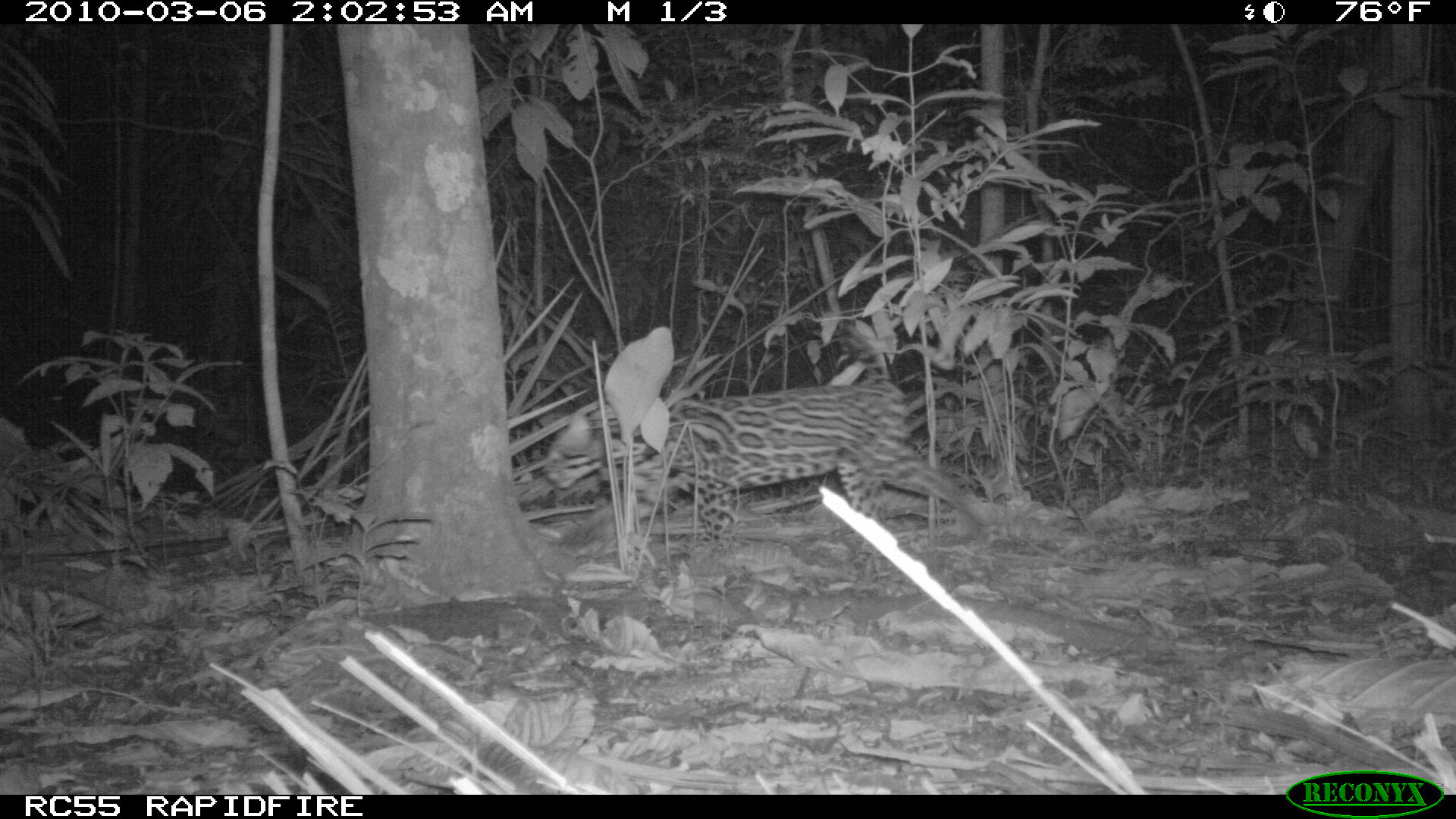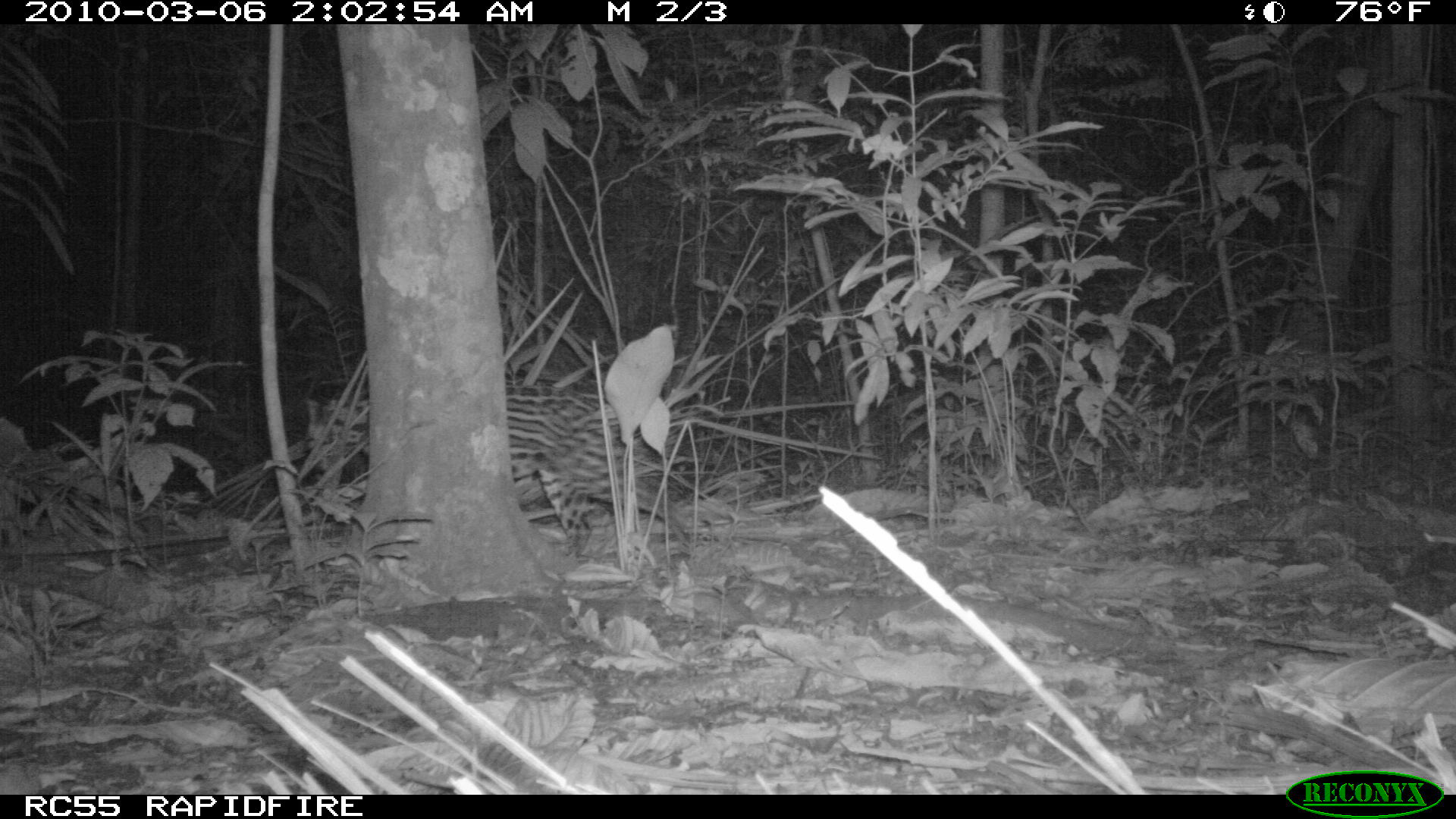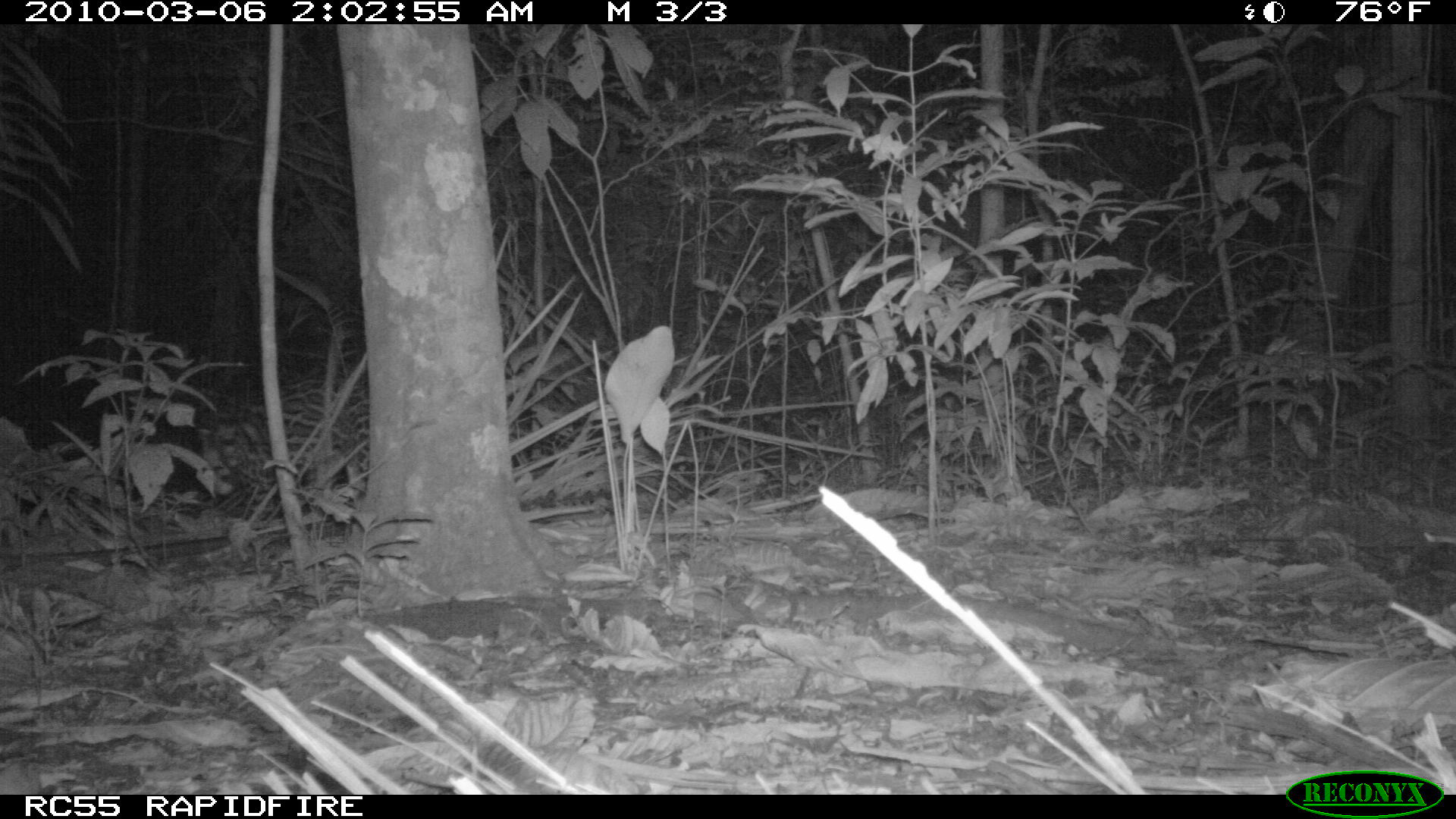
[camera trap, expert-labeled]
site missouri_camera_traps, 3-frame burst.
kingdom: Animalia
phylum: Chordata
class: Mammalia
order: Carnivora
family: Felidae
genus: Leopardus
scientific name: Leopardus pardalis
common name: ocelot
Ocelot (Leopardus pardalis). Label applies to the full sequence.